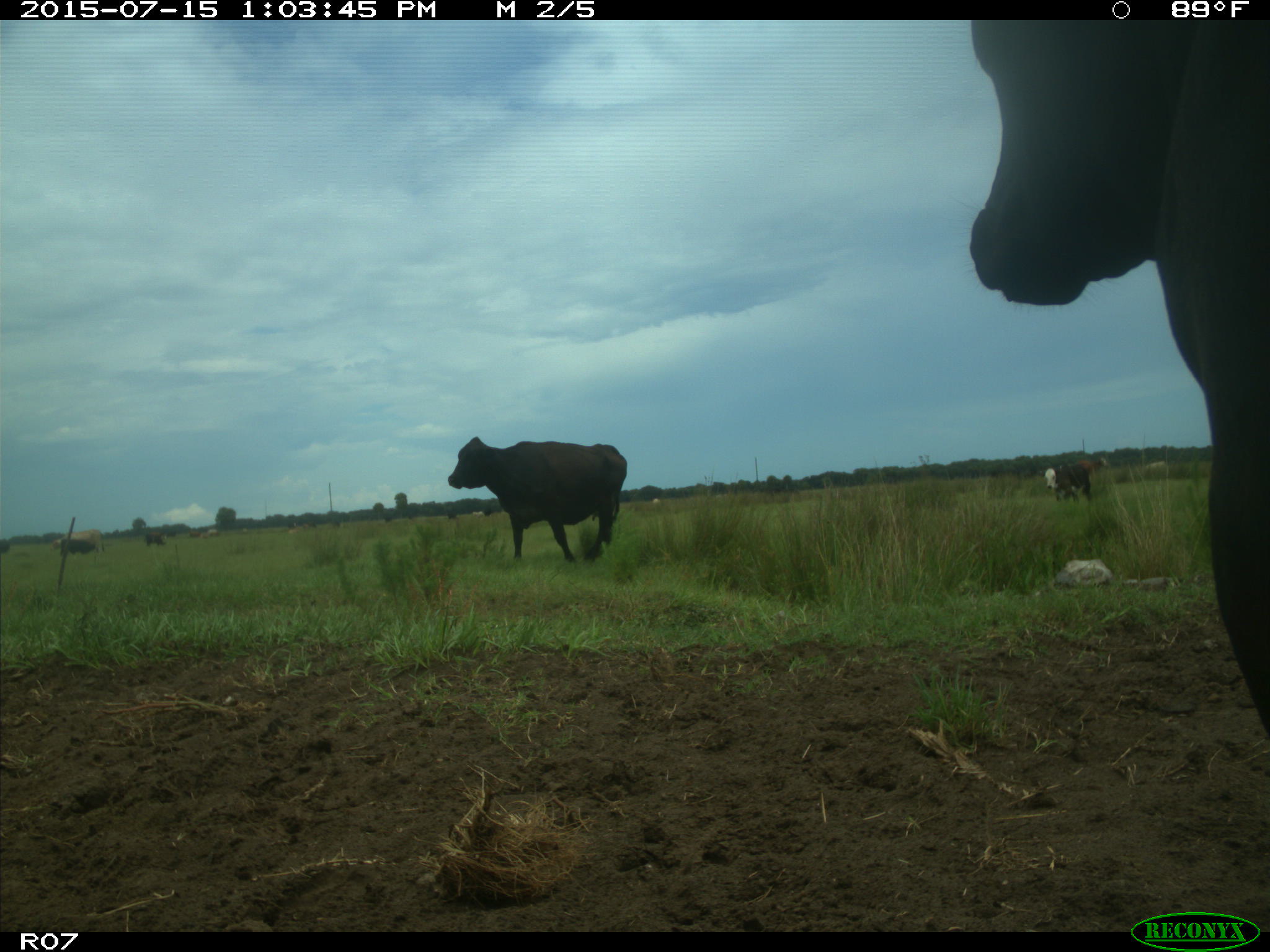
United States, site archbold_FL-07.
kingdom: Animalia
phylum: Chordata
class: Mammalia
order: Artiodactyla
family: Bovidae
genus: Bos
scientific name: Bos taurus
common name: domestic cow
Bos taurus (domestic cow).